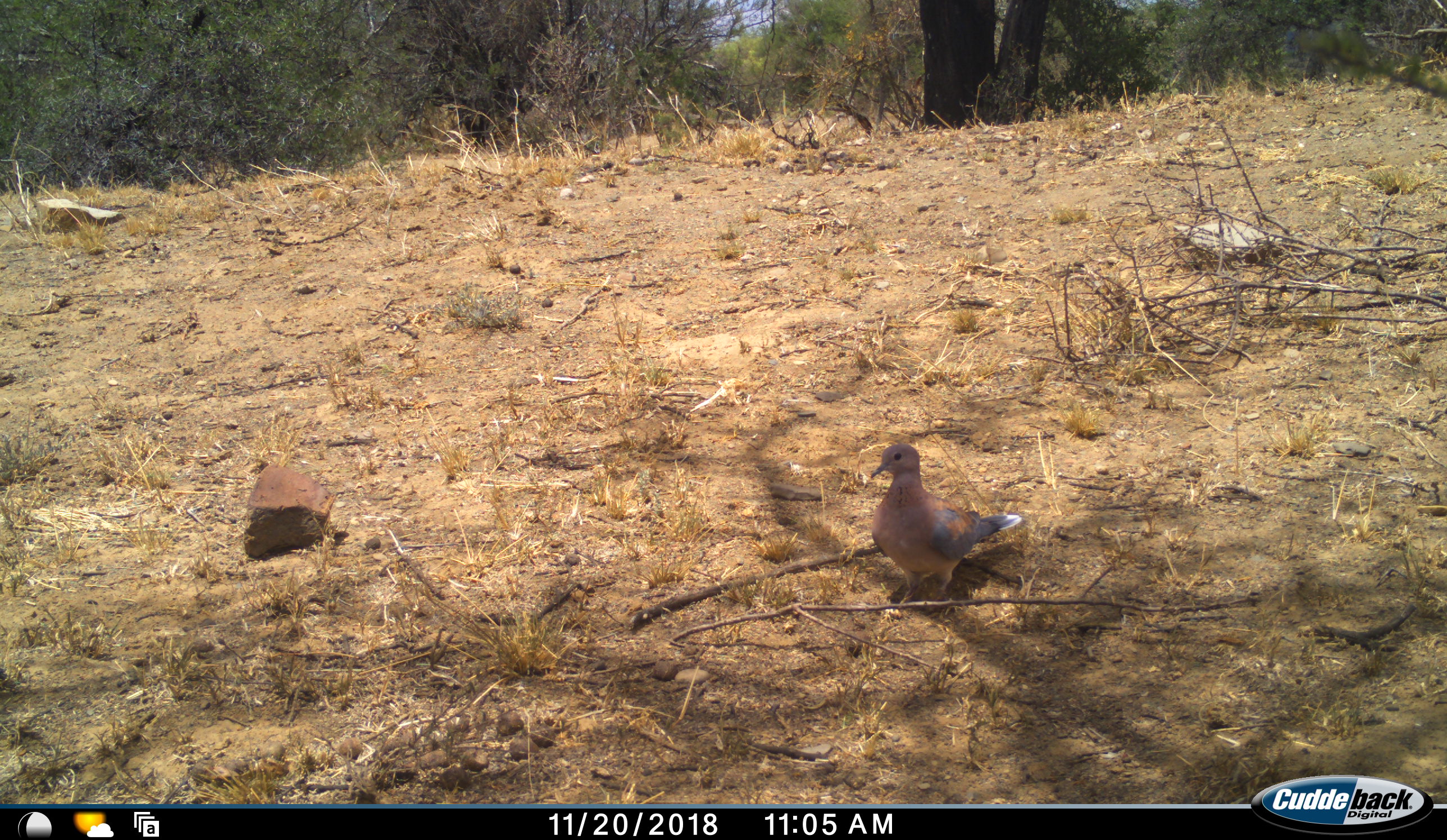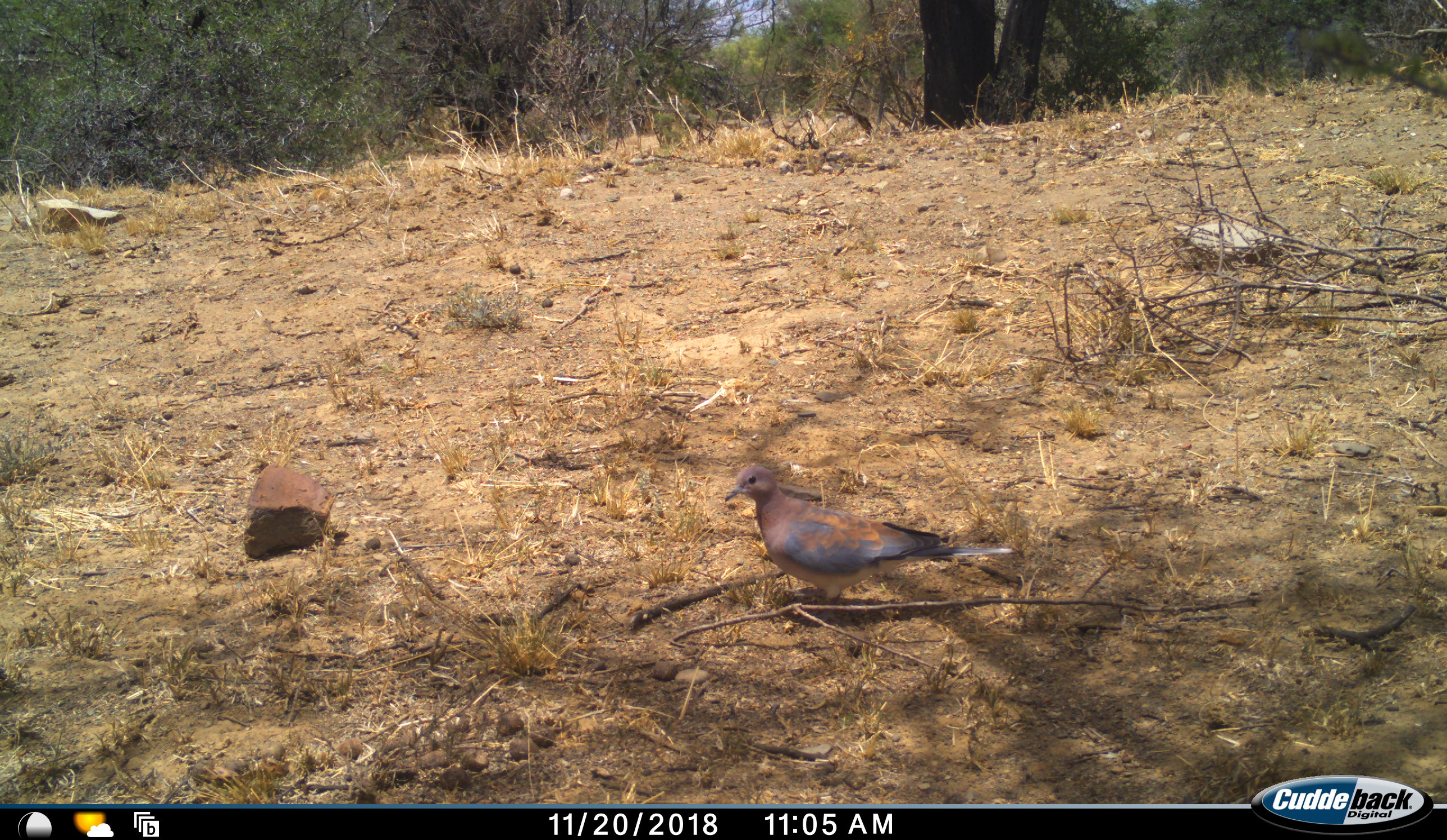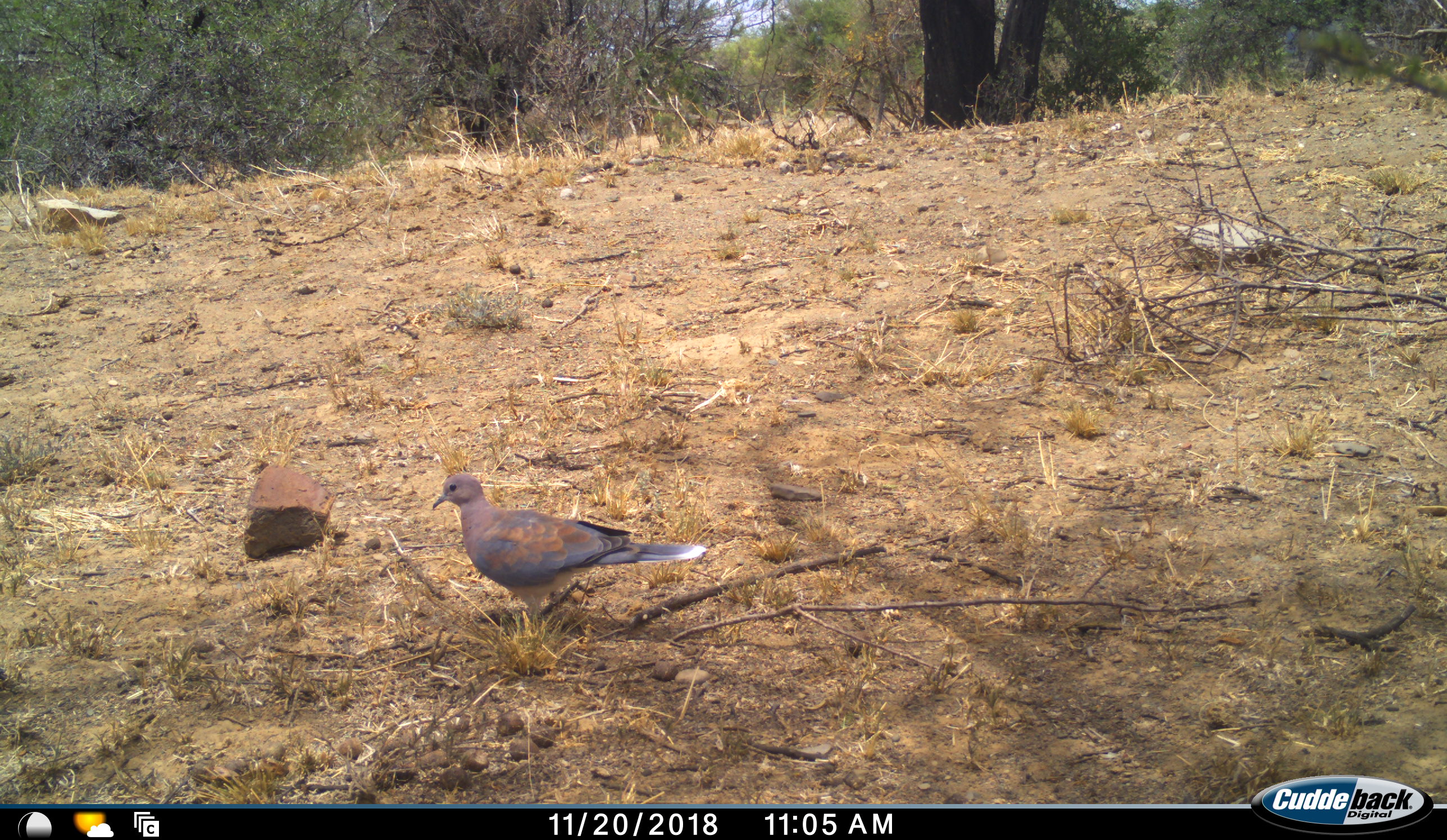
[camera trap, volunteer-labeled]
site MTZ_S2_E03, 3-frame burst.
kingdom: Animalia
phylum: Chordata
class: Aves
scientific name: Aves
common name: bird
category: birdother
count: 1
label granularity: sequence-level